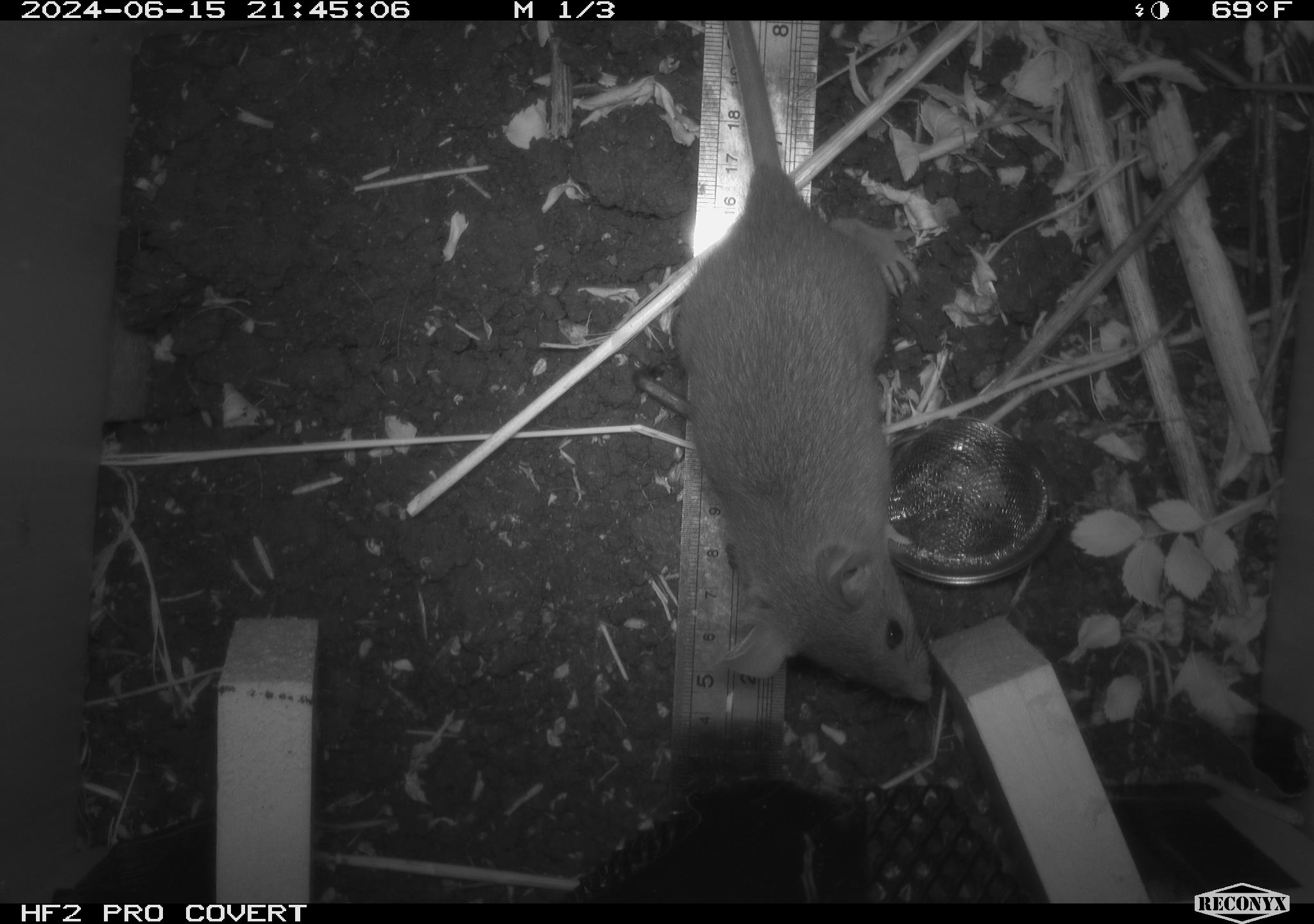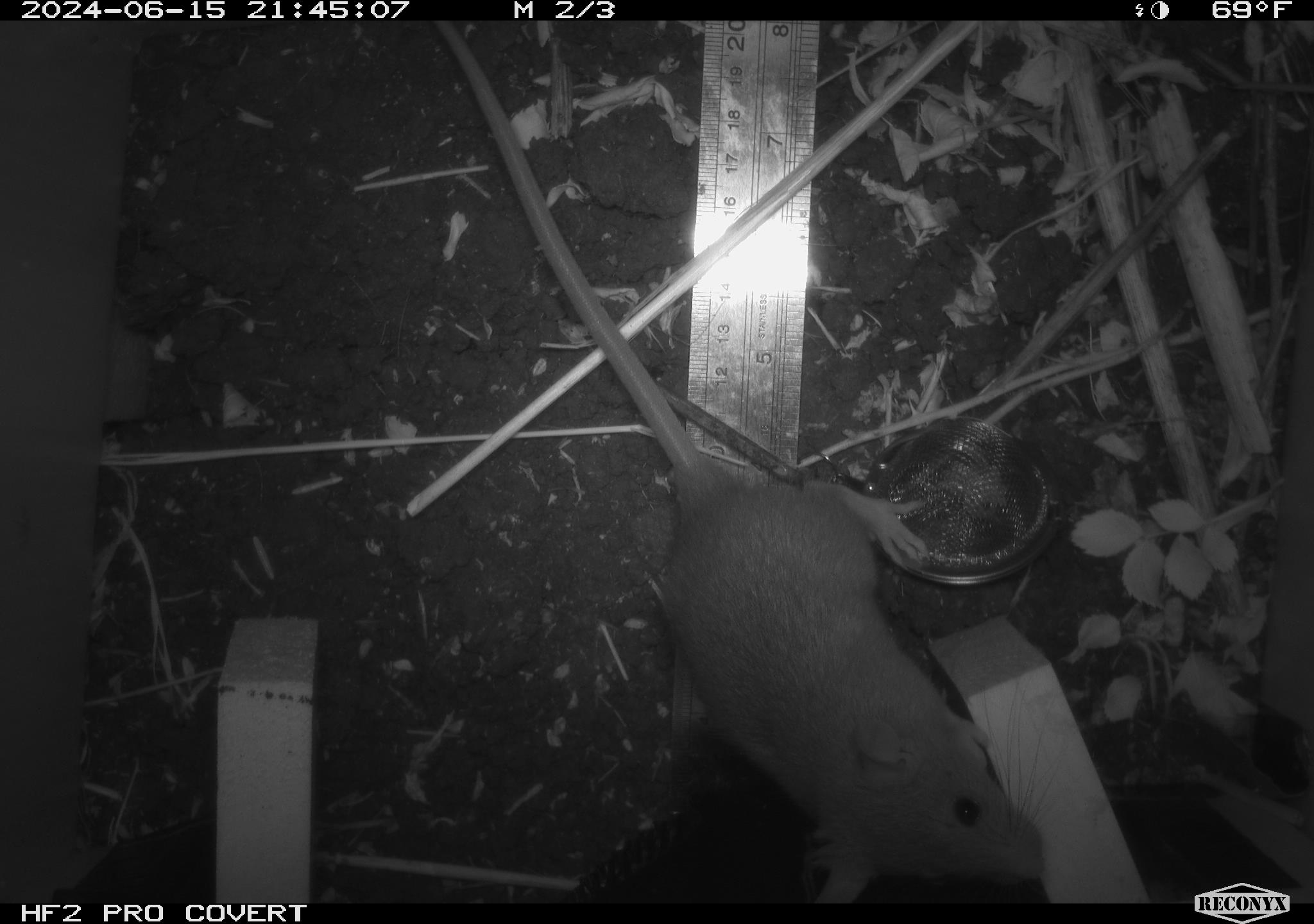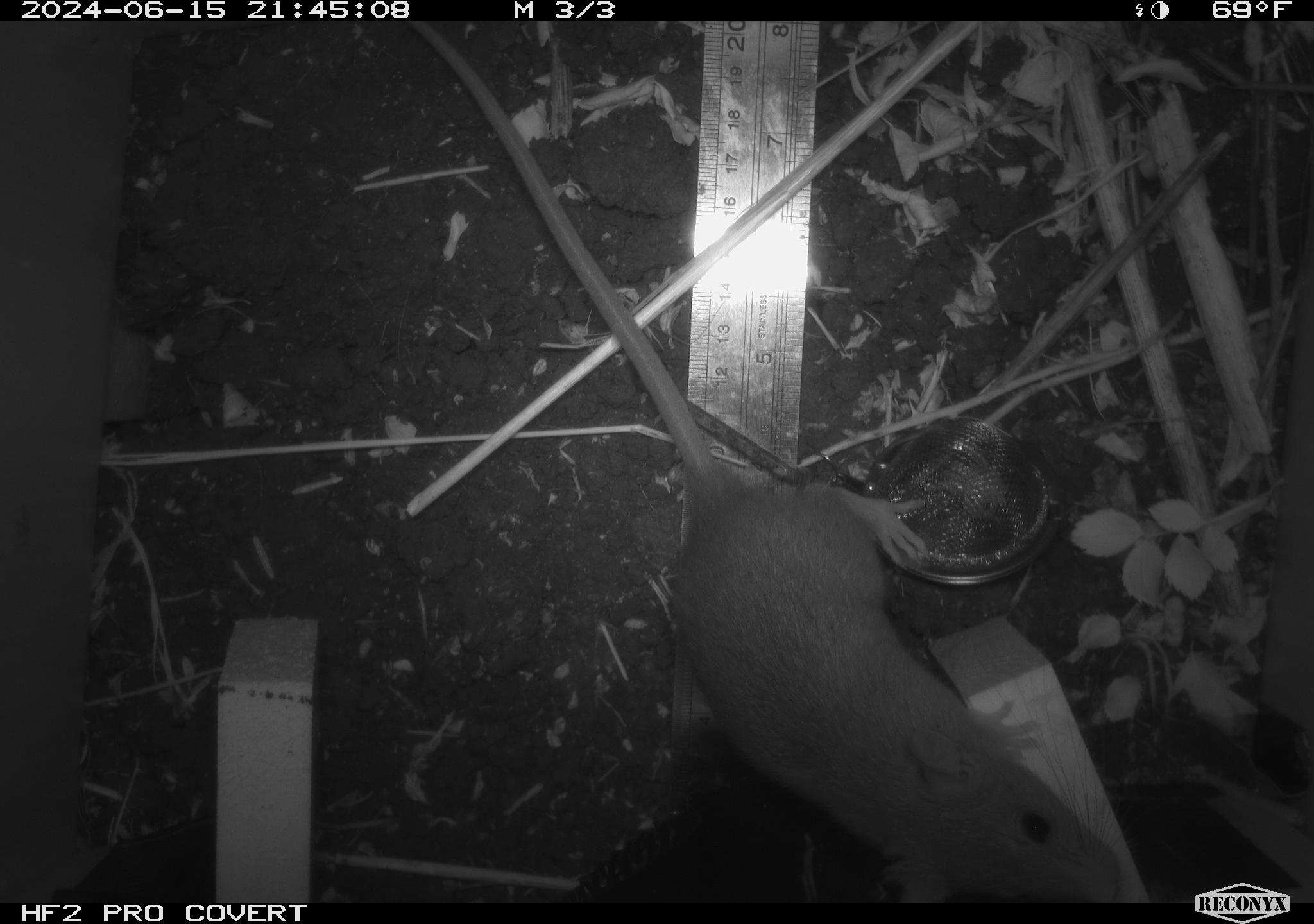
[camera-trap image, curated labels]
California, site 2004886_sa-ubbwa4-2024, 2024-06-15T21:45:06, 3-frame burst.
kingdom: Animalia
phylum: Chordata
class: Mammalia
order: Rodentia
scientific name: Rodentia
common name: woodrat or rat or mouse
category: woodrat or rat or mouse species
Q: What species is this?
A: Woodrat or rat or mouse species (woodrat or rat or mouse) (Rodentia).